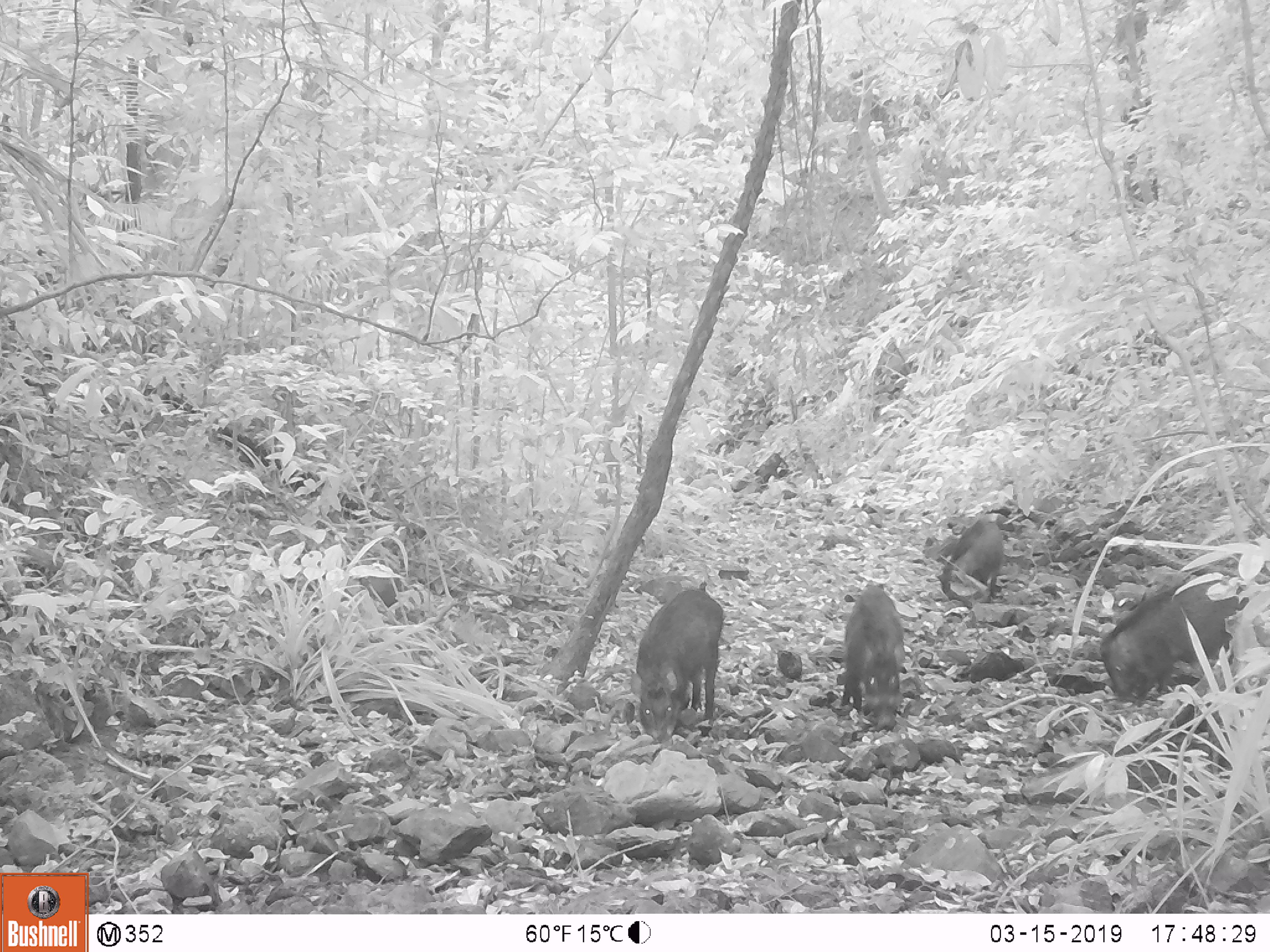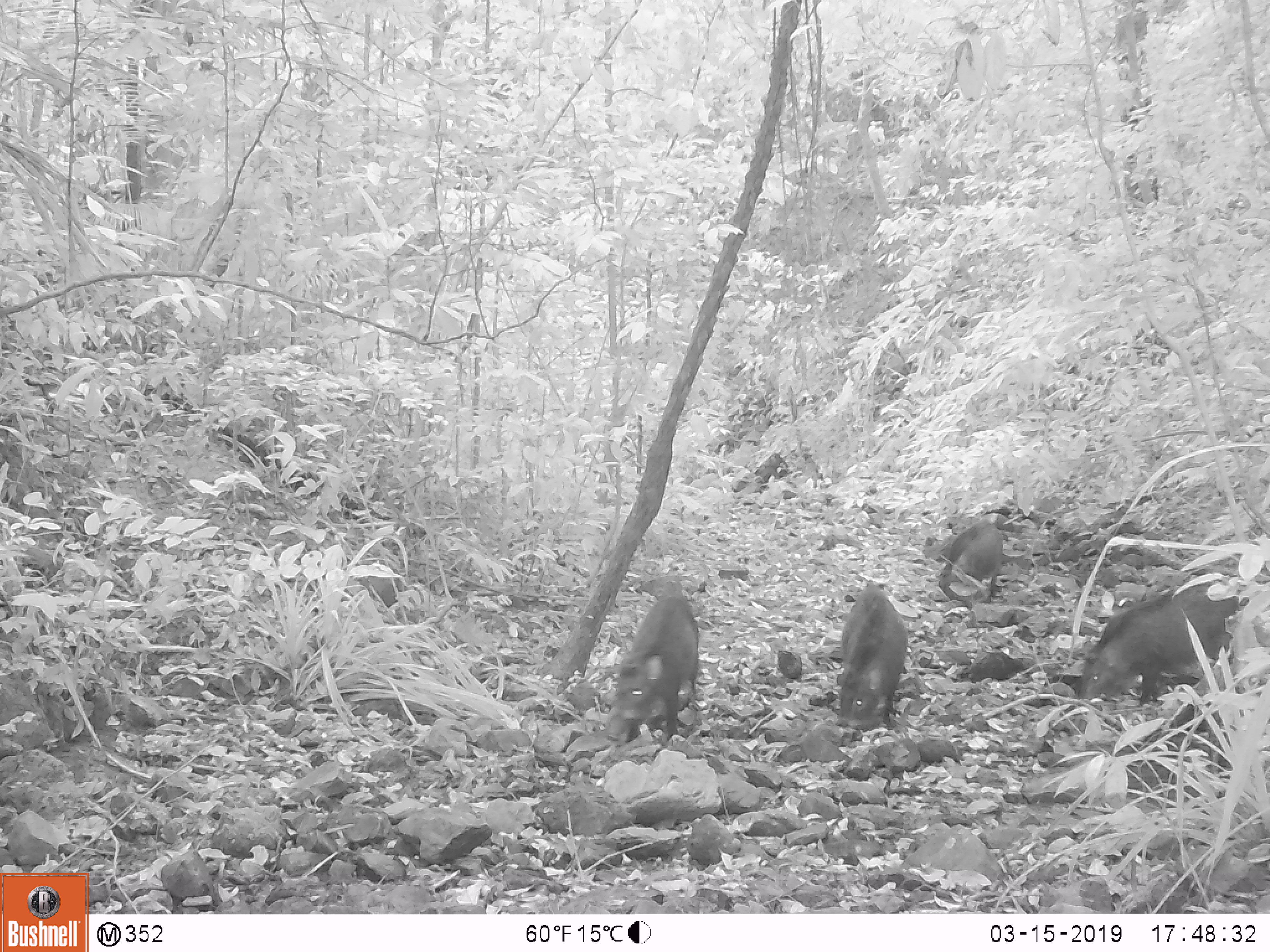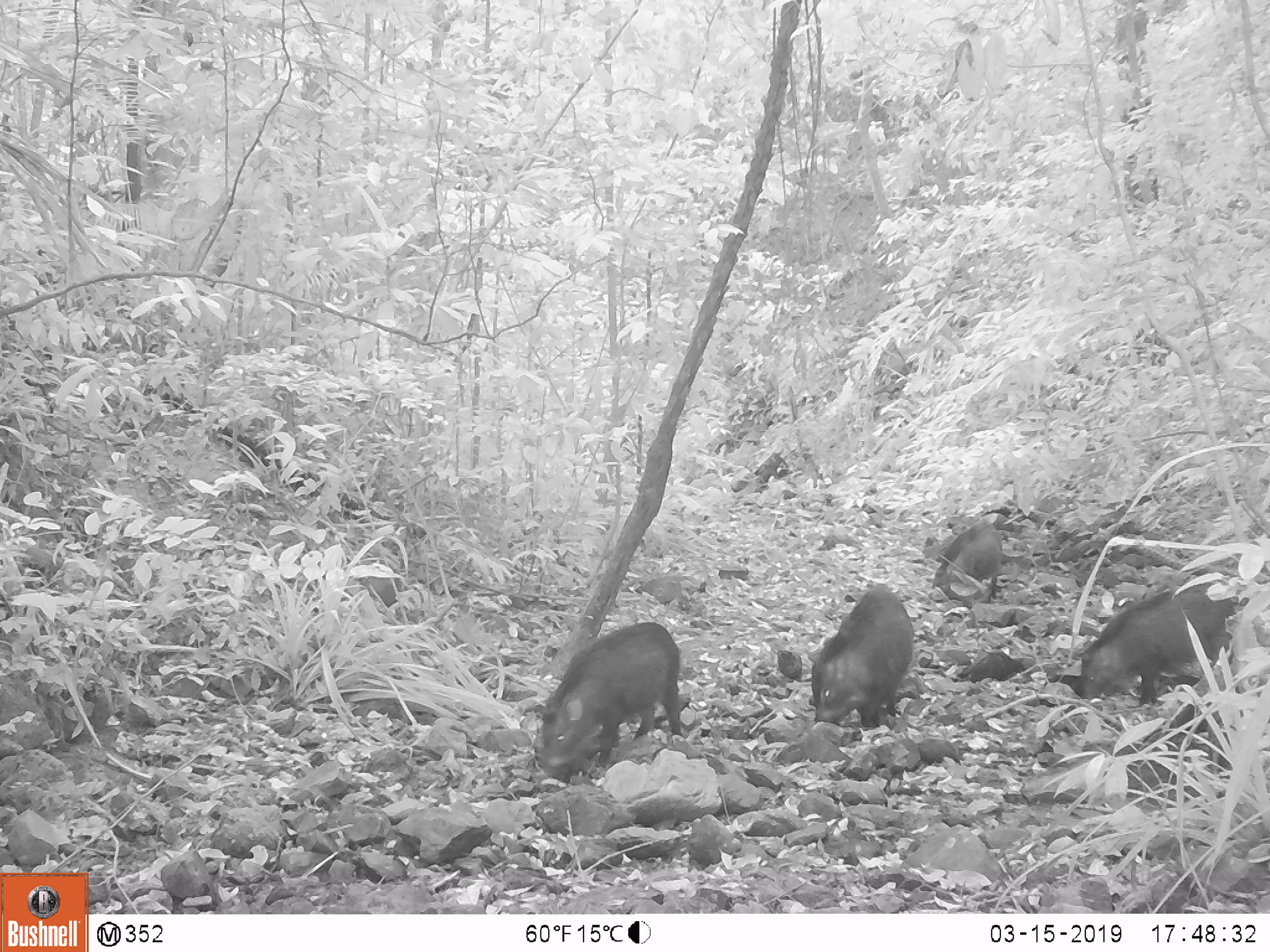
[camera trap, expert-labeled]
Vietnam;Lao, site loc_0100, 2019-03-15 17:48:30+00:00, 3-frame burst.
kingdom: Animalia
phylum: Chordata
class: Mammalia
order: Artiodactyla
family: Suidae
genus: Sus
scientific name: Sus scrofa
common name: eurasian wild pig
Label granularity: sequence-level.